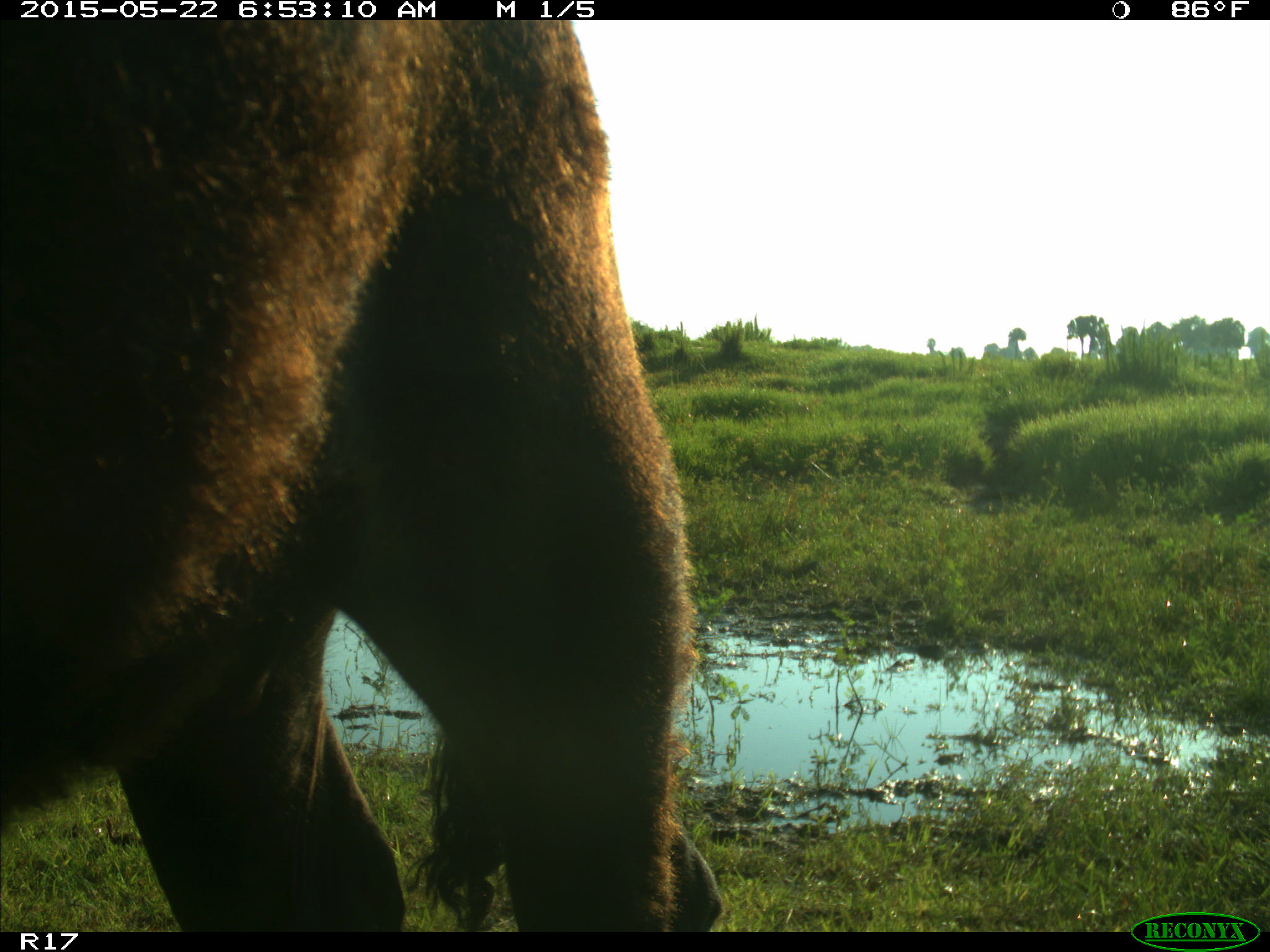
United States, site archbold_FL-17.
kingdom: Animalia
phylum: Chordata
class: Mammalia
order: Artiodactyla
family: Bovidae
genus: Bos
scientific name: Bos taurus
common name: domestic cow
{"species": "Bos taurus (domestic cow)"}